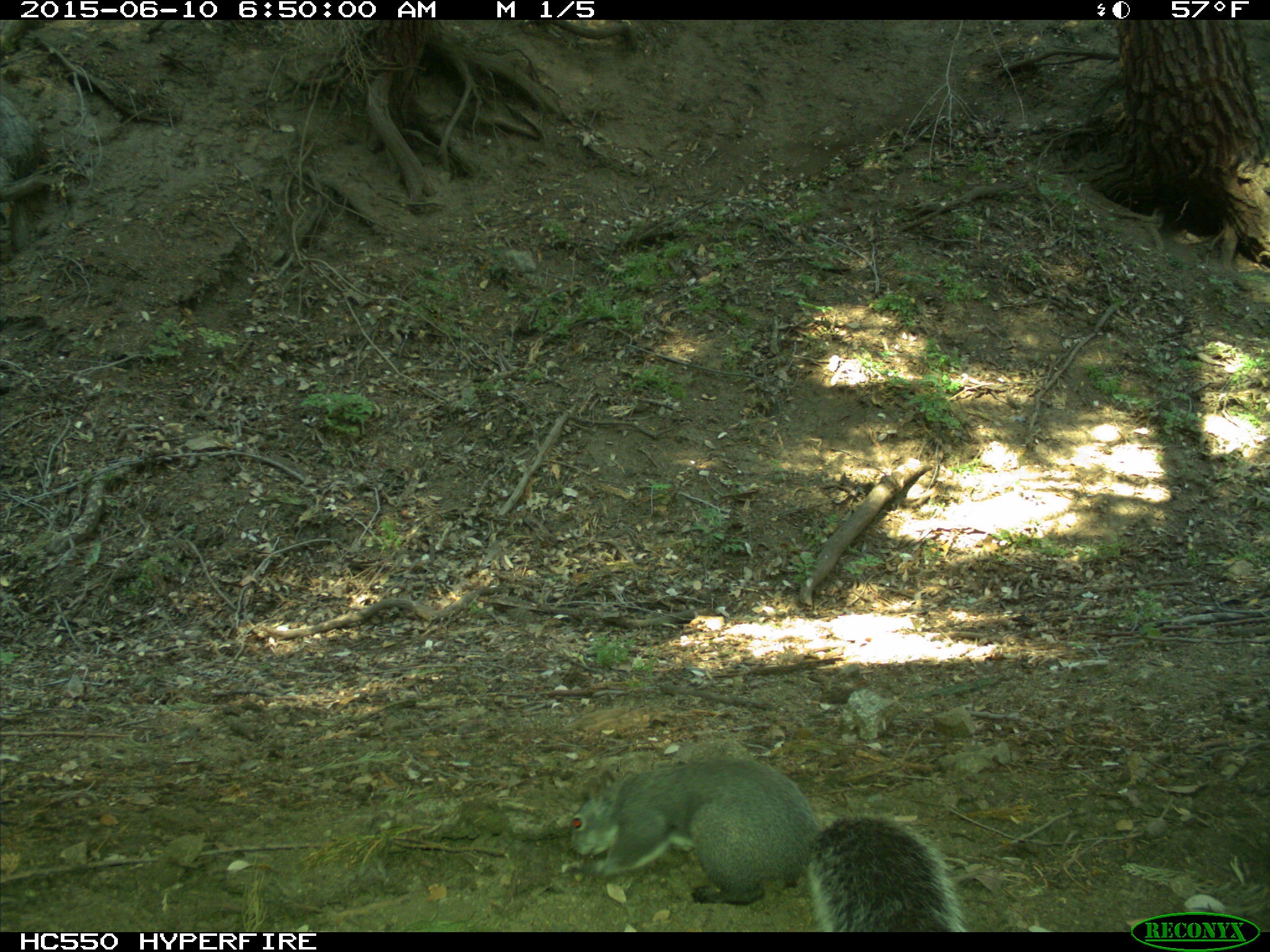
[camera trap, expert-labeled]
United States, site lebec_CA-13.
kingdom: Animalia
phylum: Chordata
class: Mammalia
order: Rodentia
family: Sciuridae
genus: Sciurus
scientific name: Sciurus carolinensis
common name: eastern gray squirrel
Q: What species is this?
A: Sciurus carolinensis (eastern gray squirrel).